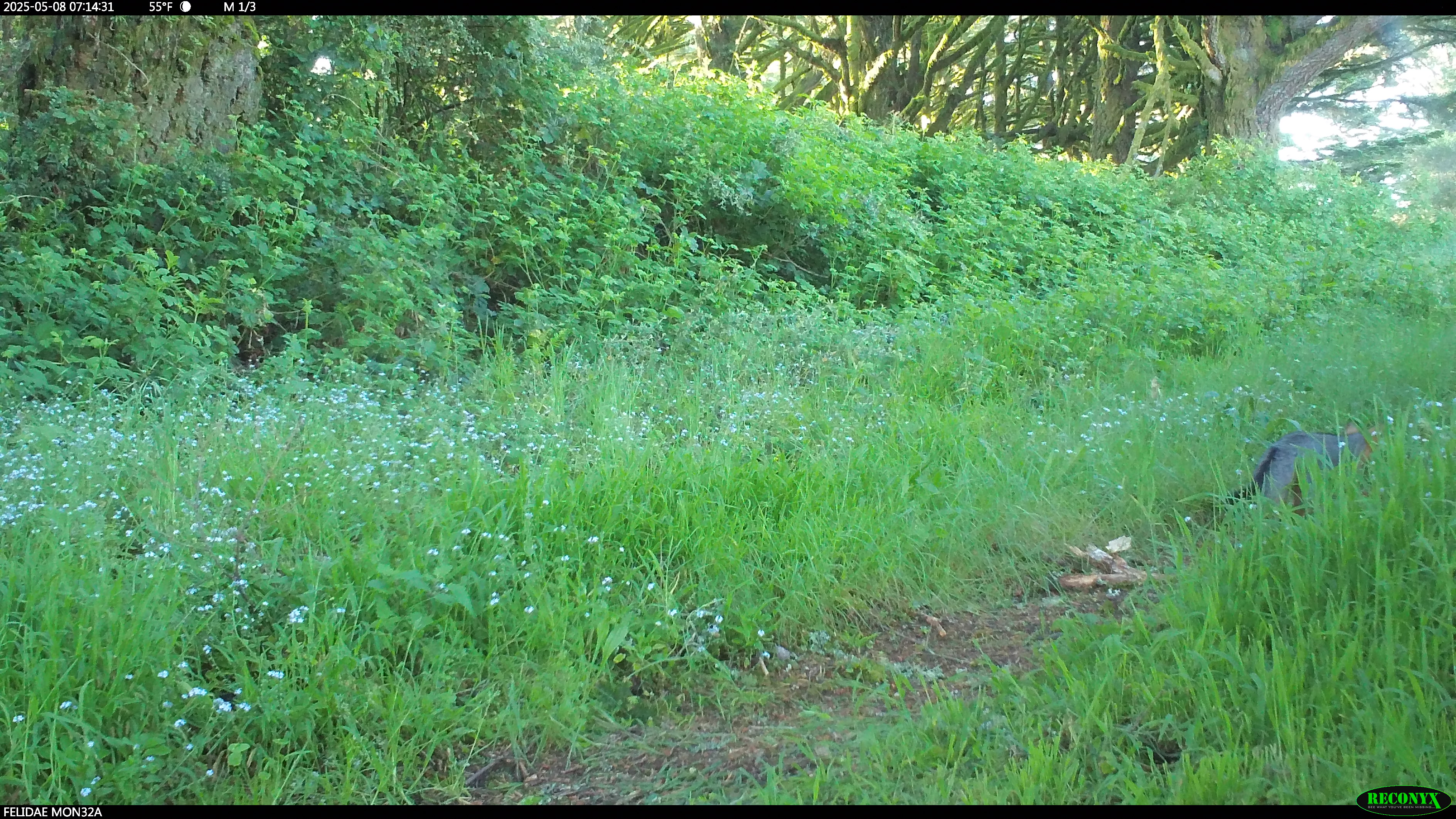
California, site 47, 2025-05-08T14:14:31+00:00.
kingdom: Animalia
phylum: Chordata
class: Mammalia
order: Carnivora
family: Canidae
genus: Urocyon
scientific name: Urocyon cinereoargenteus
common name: gray fox